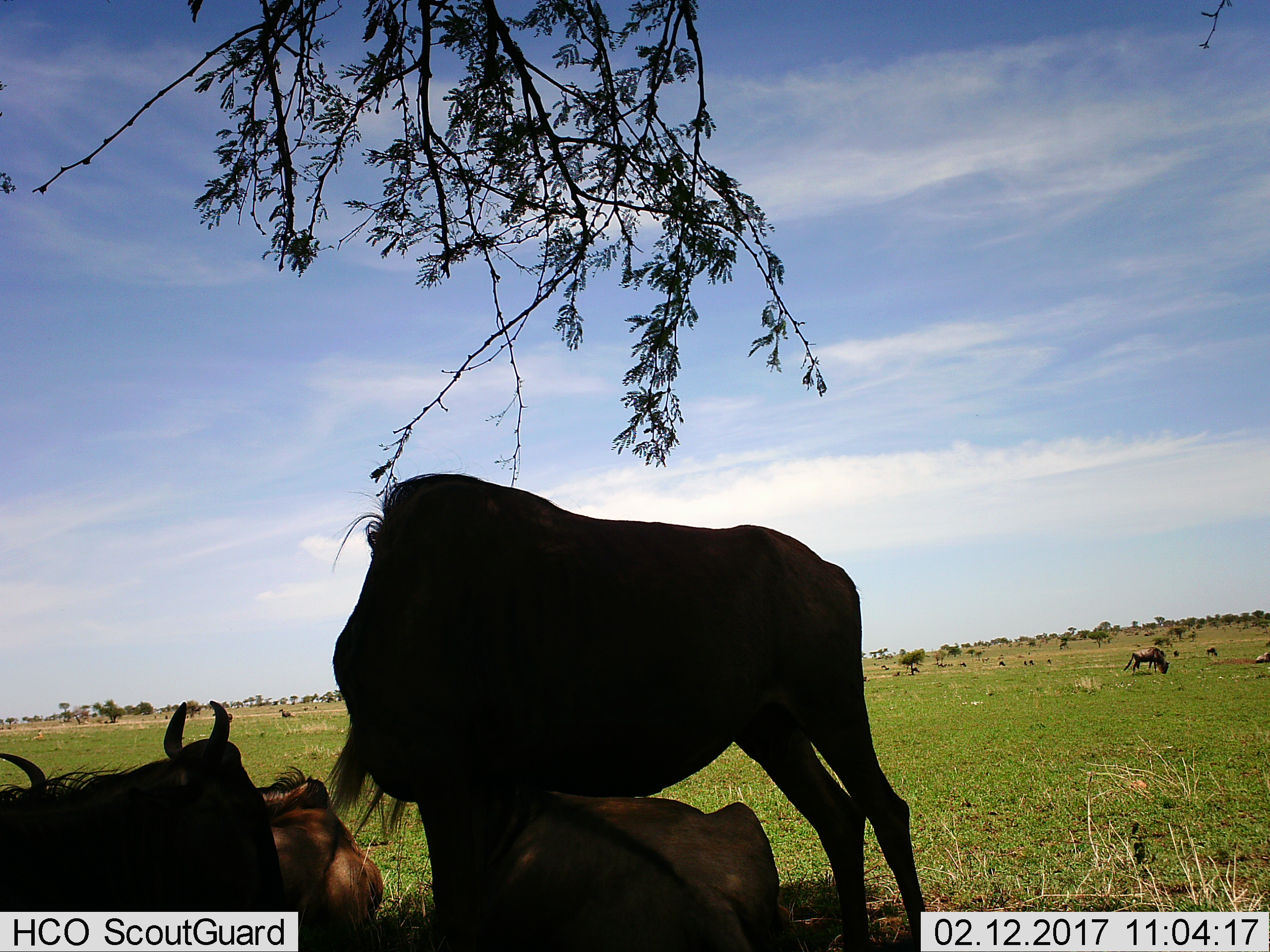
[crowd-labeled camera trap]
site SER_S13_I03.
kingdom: Animalia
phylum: Chordata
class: Mammalia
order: Artiodactyla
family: Bovidae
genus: Connochaetes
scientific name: Connochaetes taurinus taurinus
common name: blue wildebeest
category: wildebeestblue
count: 11-50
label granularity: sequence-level